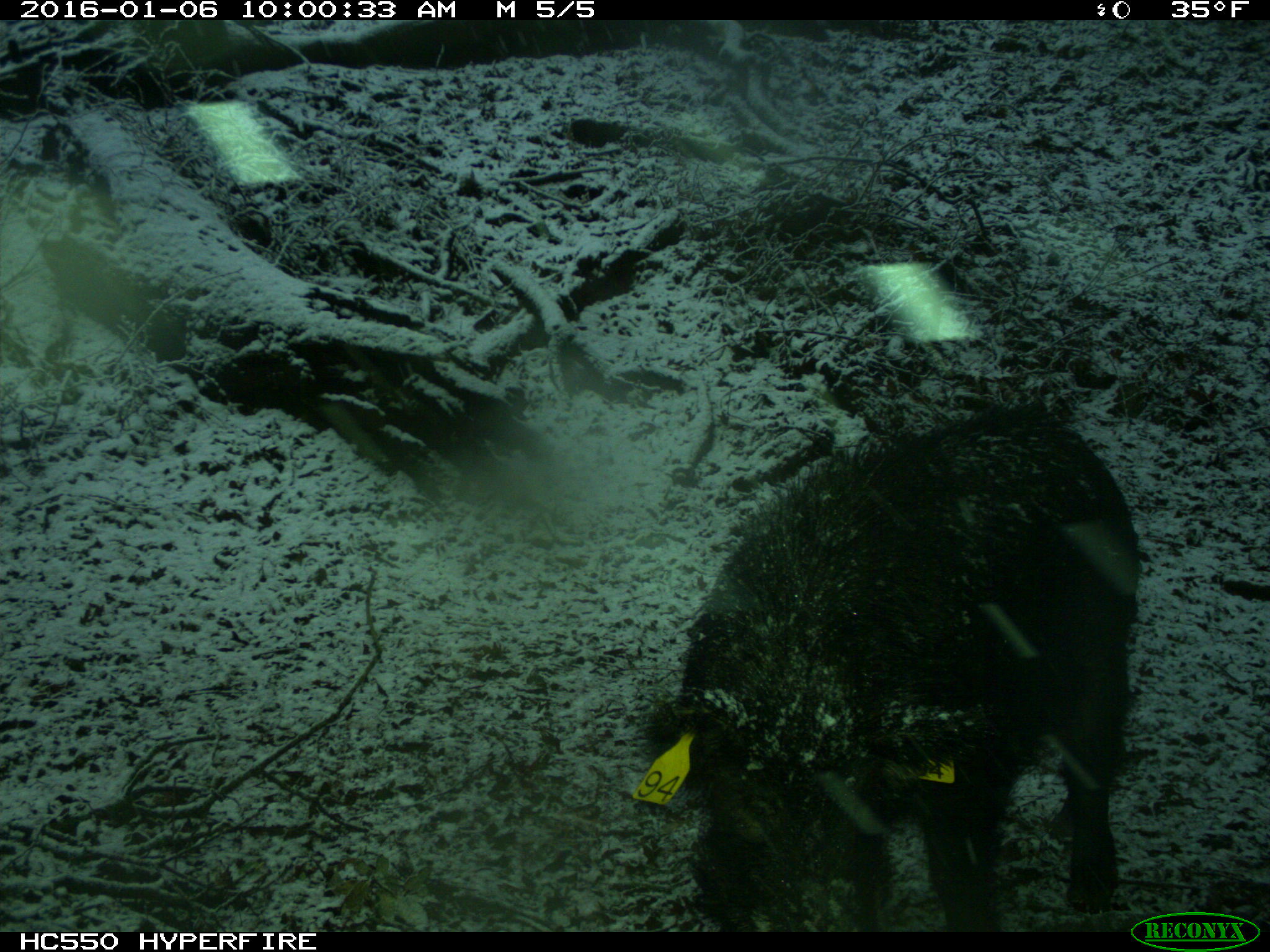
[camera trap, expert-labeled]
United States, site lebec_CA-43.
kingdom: Animalia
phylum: Chordata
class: Mammalia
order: Artiodactyla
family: Suidae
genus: Sus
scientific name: Sus scrofa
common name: wild boar